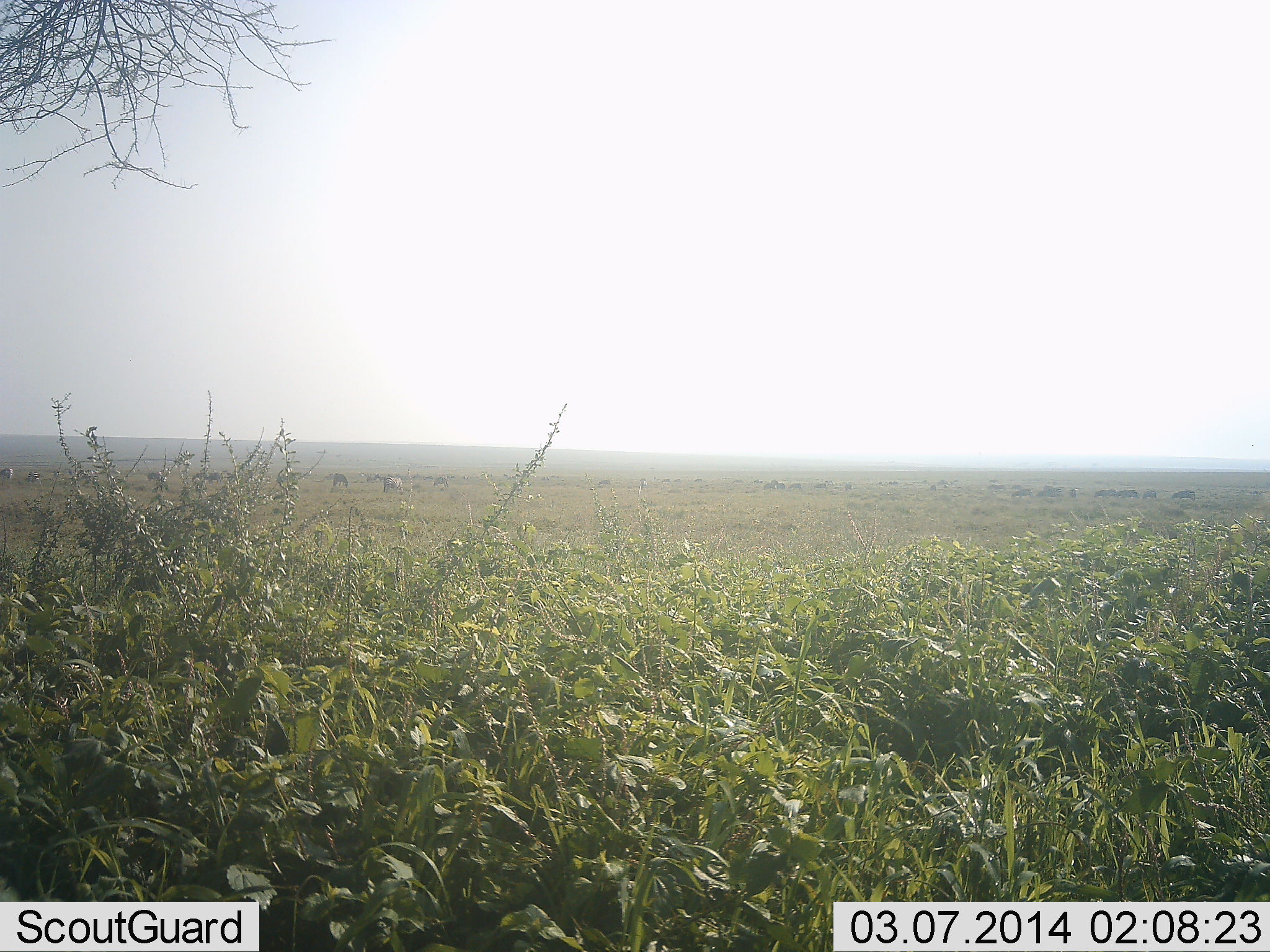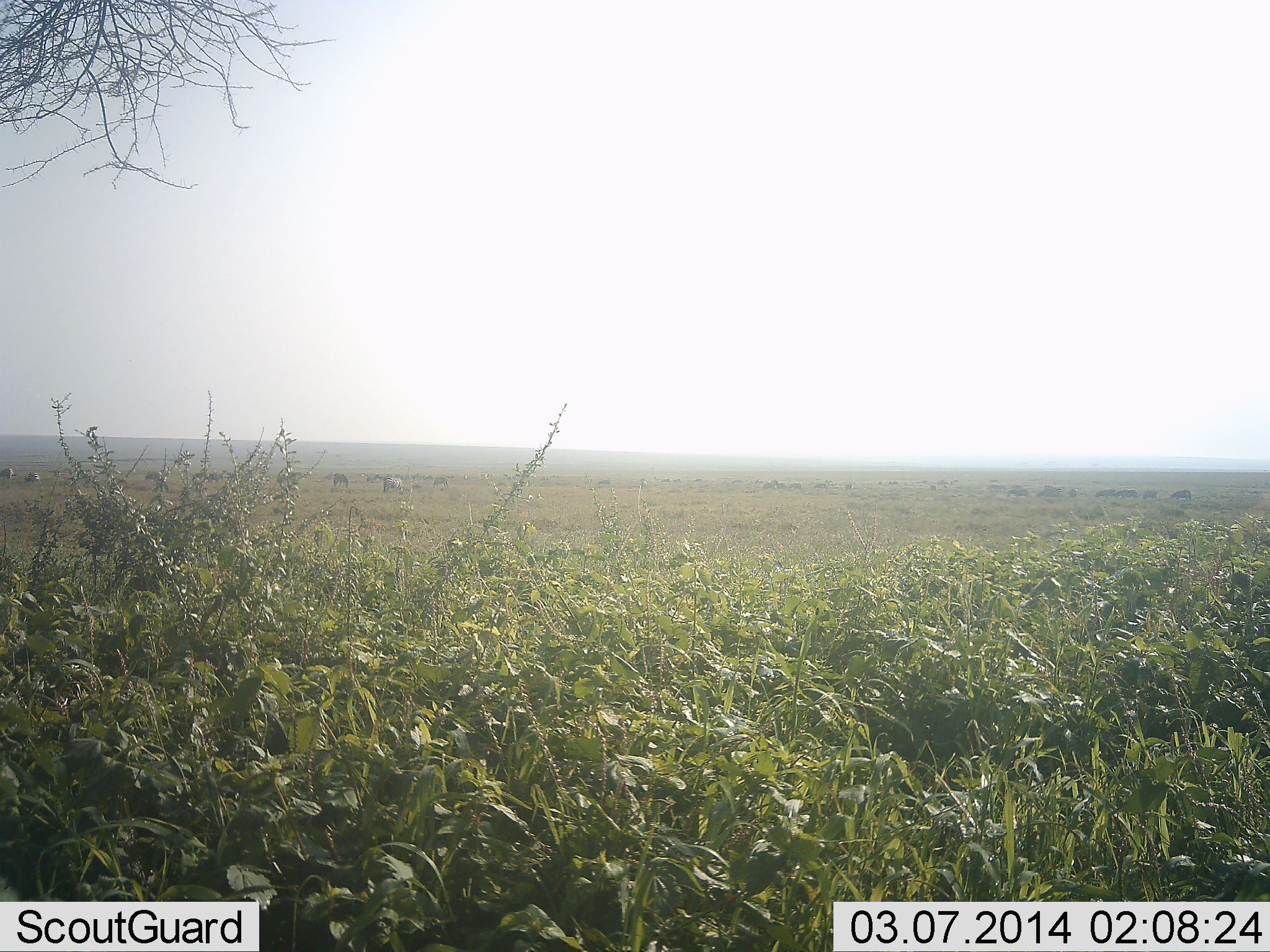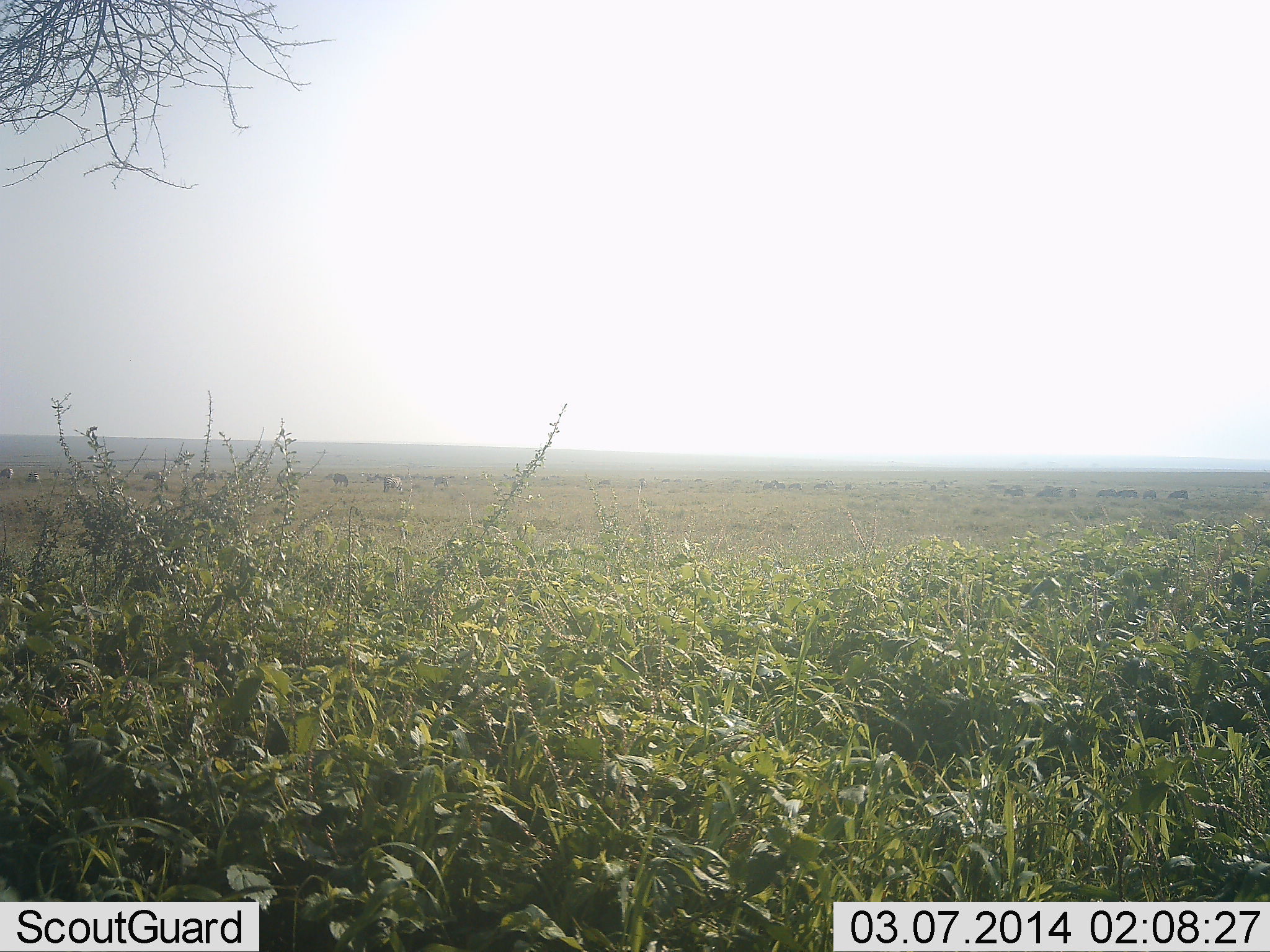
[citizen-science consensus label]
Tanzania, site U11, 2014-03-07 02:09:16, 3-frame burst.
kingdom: Animalia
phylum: Chordata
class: Mammalia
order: Artiodactyla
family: Bovidae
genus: Connochaetes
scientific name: Connochaetes taurinus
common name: blue wildebeest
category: wildebeest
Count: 11-50.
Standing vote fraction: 62%.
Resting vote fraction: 0%.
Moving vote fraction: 12%.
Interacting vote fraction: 0%.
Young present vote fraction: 0%.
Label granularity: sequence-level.